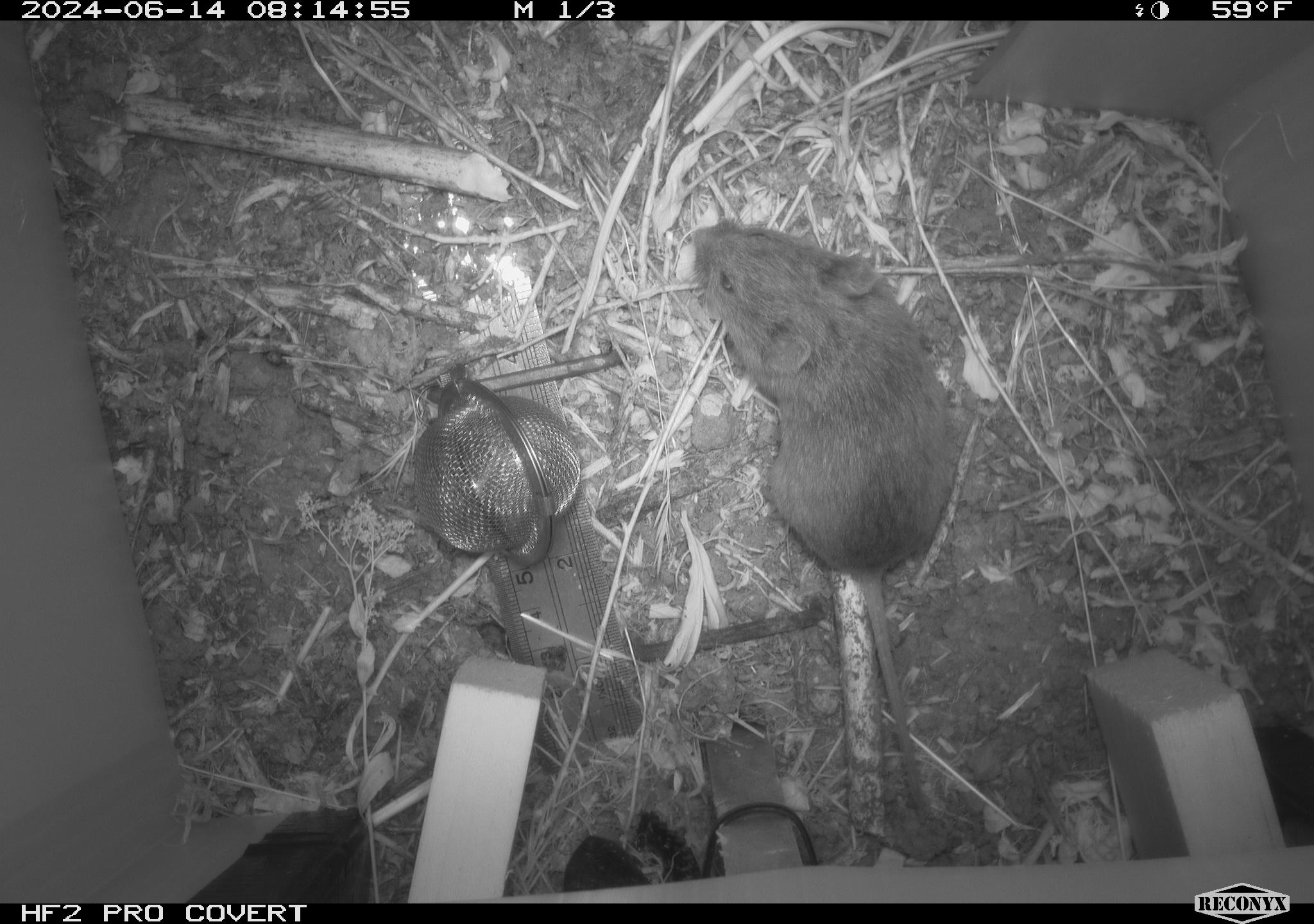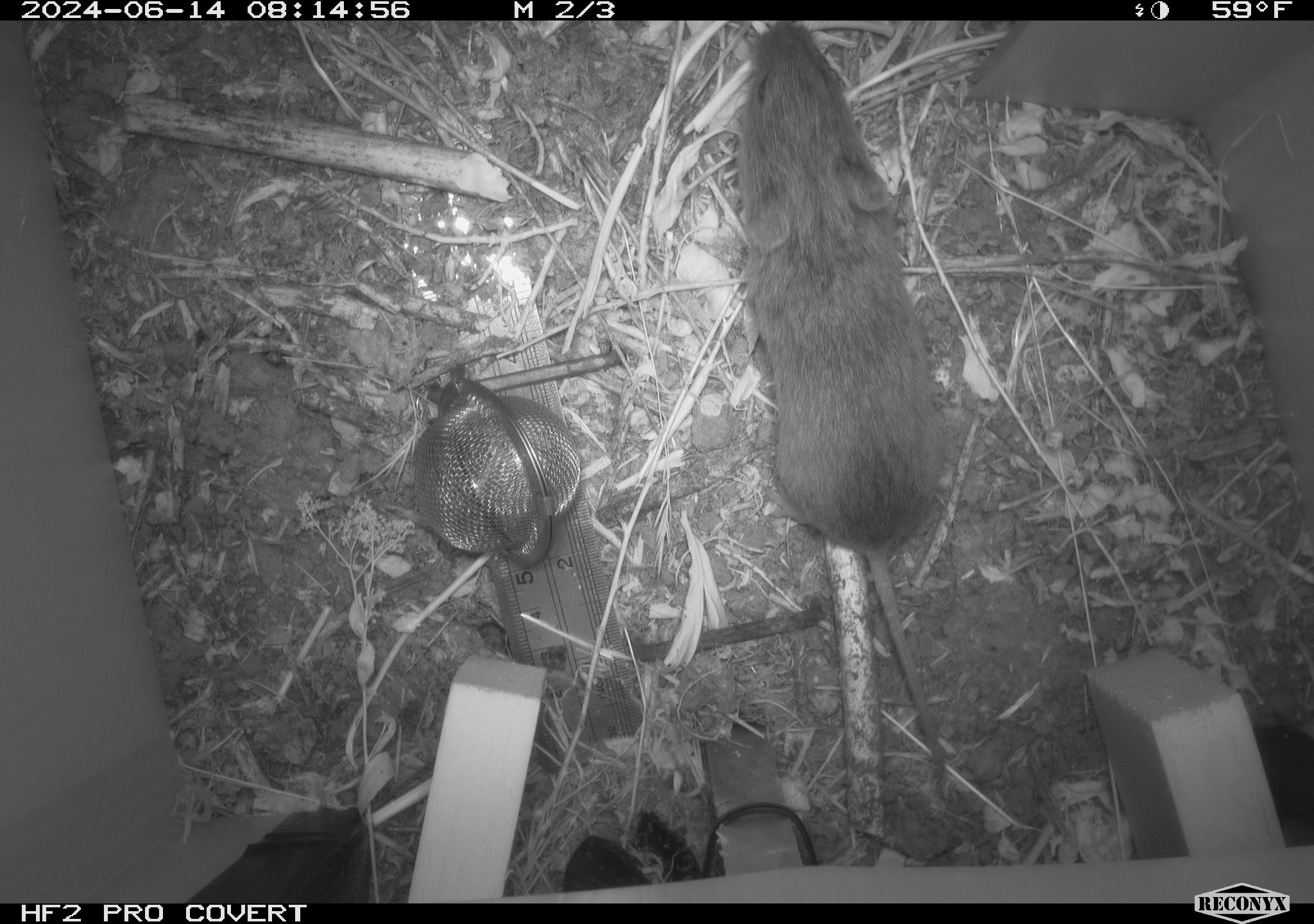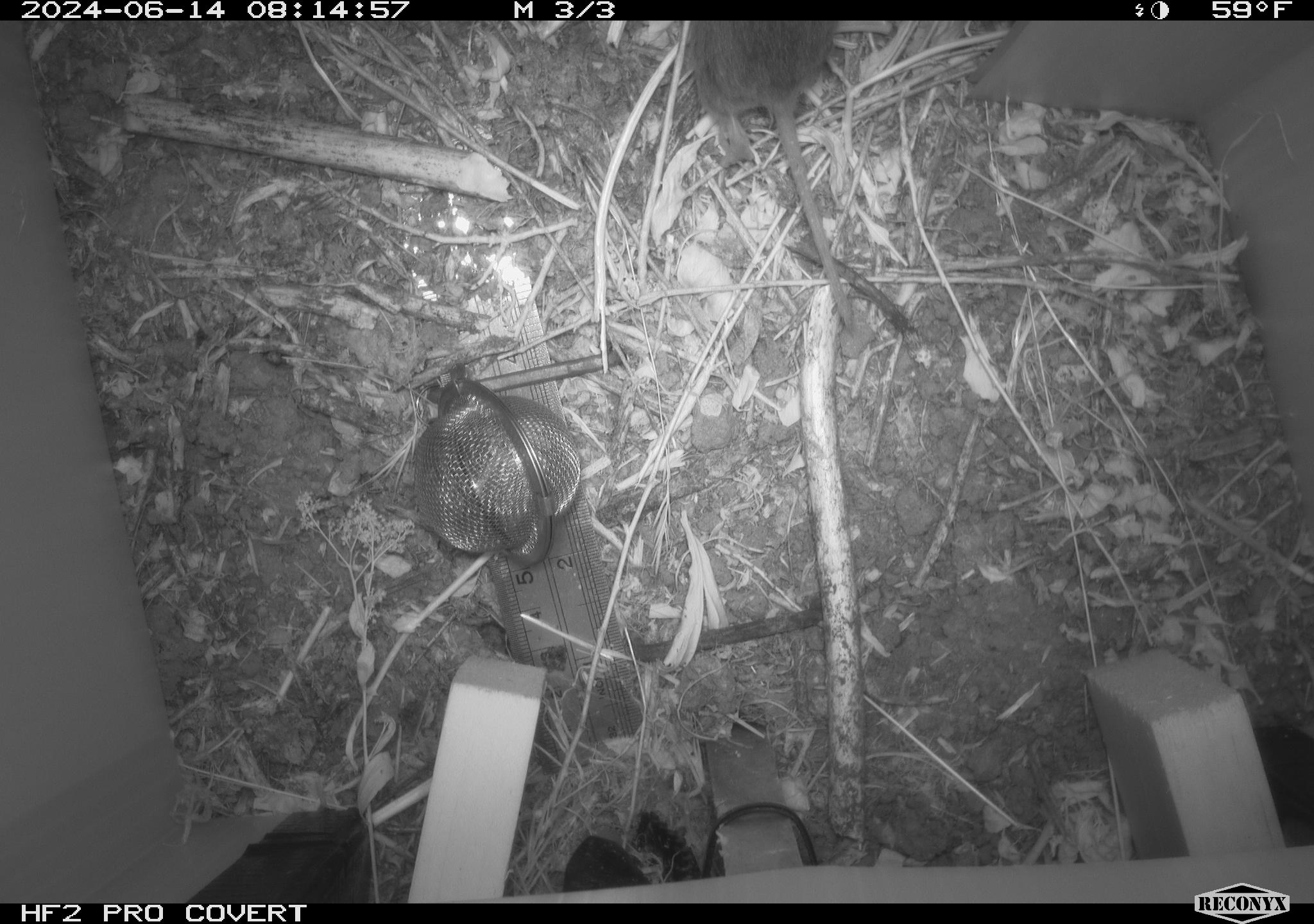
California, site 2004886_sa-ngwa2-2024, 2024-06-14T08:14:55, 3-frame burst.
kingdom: Animalia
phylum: Chordata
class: Mammalia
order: Rodentia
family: Cricetidae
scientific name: Arvicolinae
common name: voles, lemmings, and muskrats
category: arvicolinae subfamily